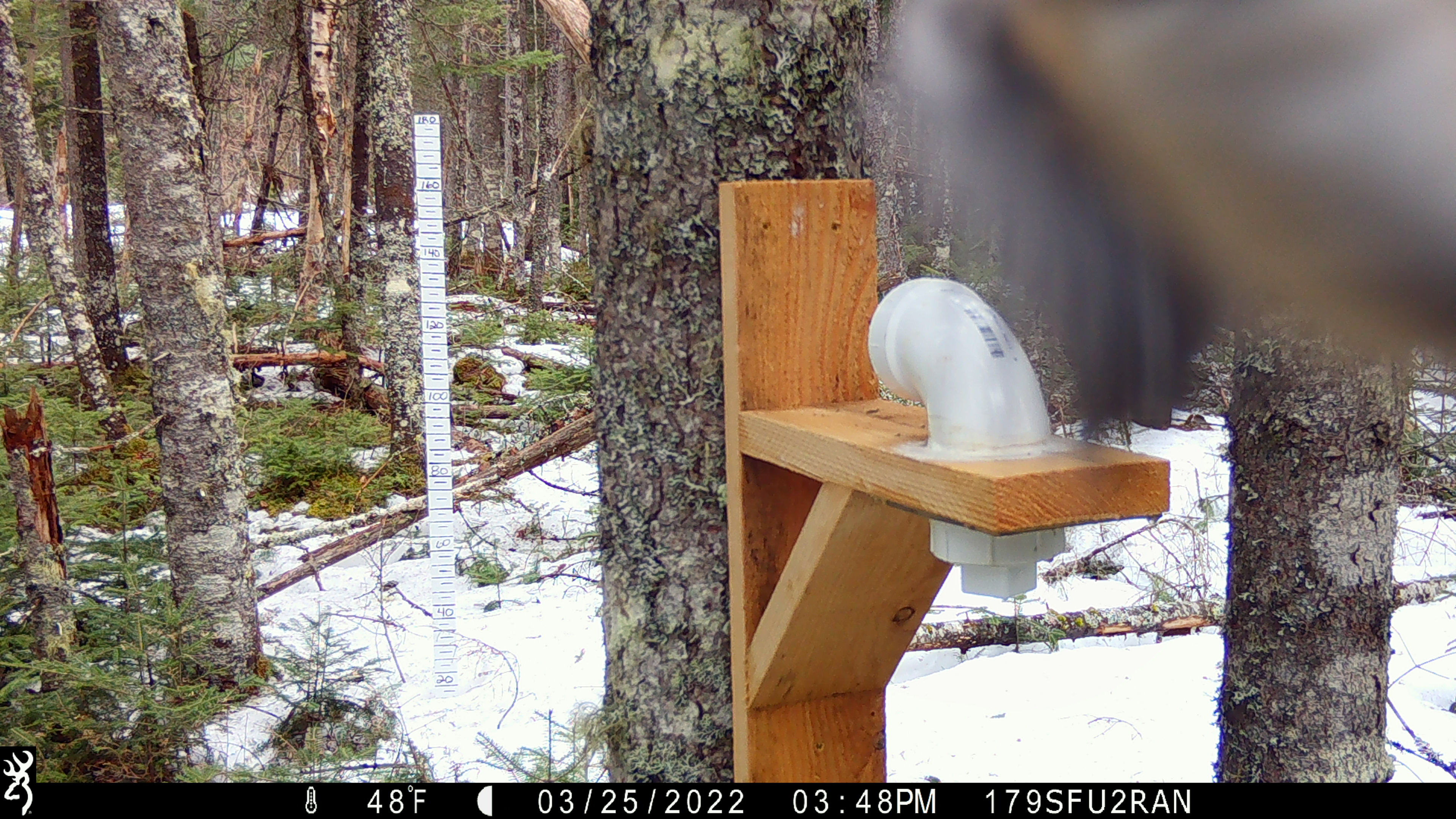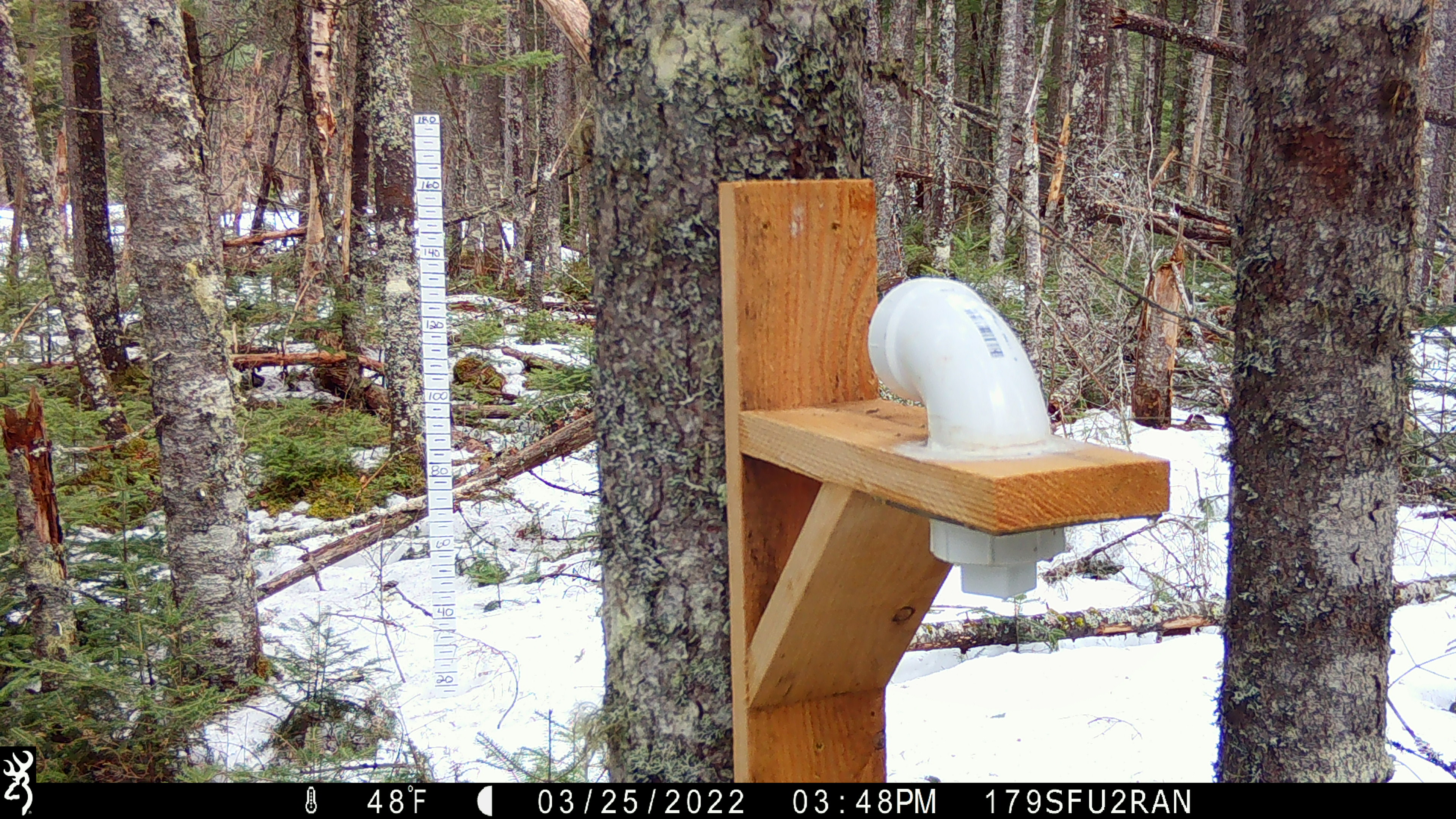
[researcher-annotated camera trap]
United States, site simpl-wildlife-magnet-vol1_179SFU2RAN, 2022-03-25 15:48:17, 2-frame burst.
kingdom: Animalia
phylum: Chordata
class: Aves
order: Passeriformes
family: Paridae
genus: Poecile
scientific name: Poecile atricapillus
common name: black-capped chickadee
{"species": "black-capped chickadee (Poecile atricapillus)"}